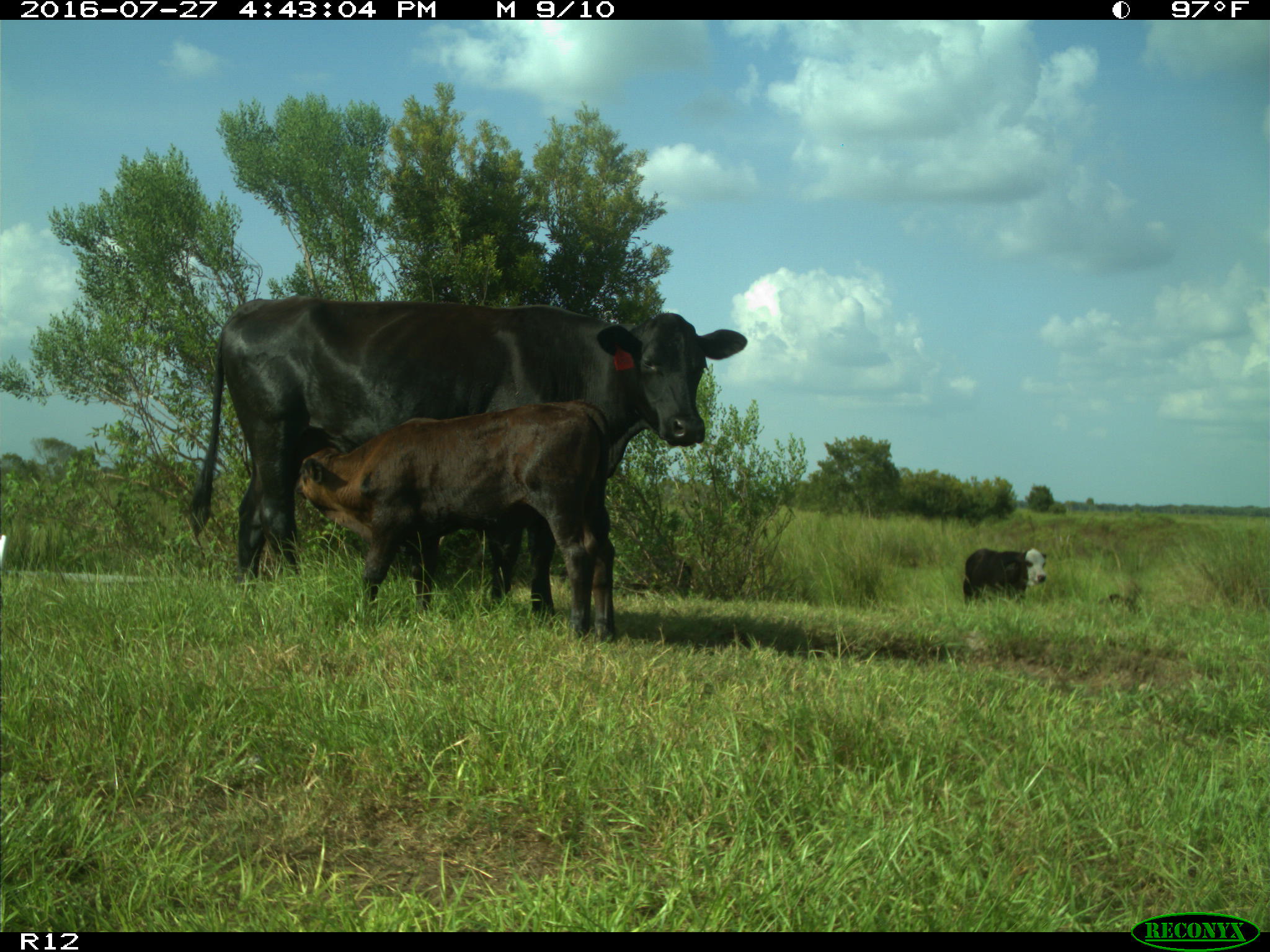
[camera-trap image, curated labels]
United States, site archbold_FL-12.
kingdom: Animalia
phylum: Chordata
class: Mammalia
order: Artiodactyla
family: Bovidae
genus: Bos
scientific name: Bos taurus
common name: domestic cow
Bos taurus (domestic cow).